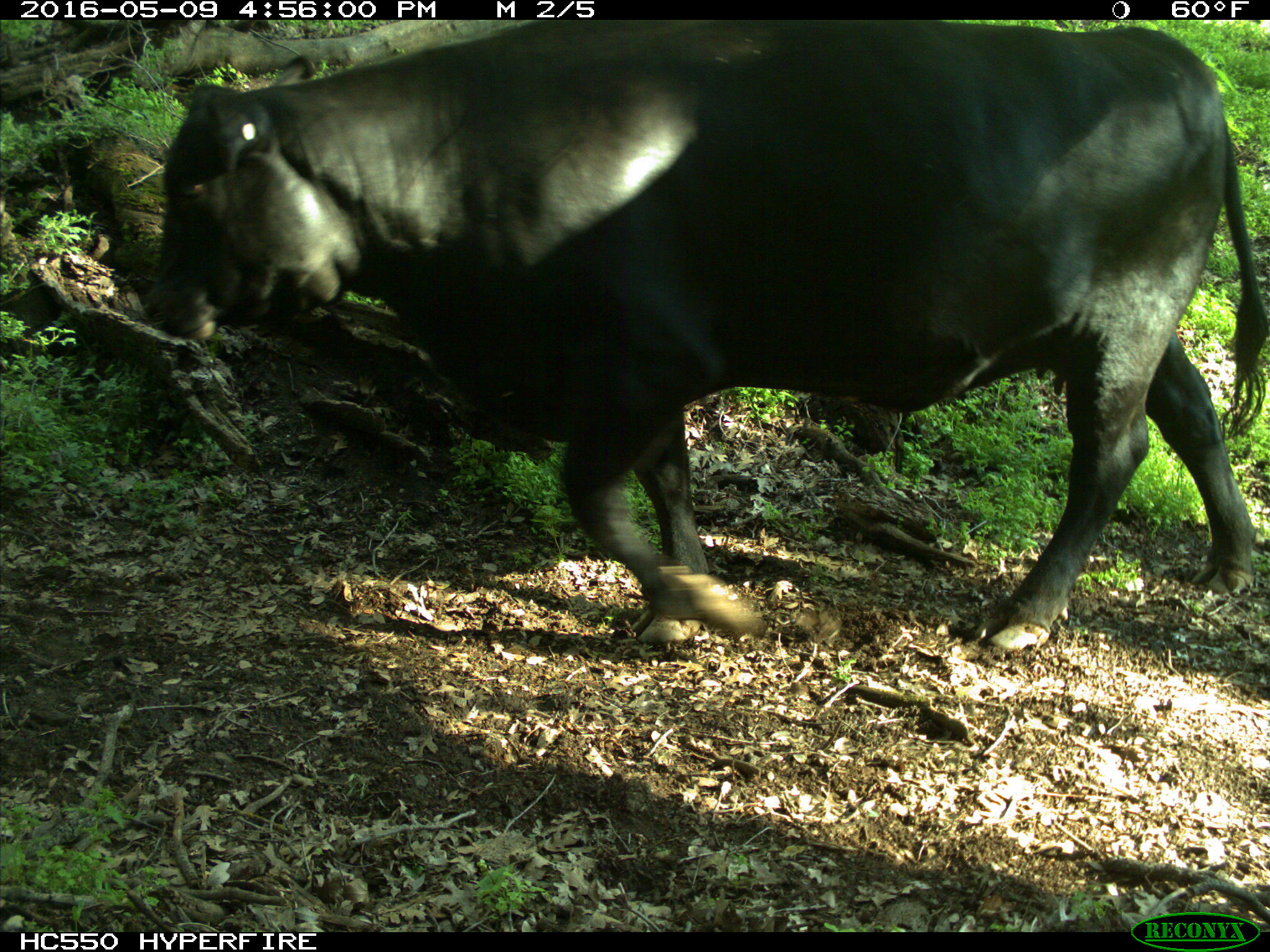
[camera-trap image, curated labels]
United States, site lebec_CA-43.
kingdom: Animalia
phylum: Chordata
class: Mammalia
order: Artiodactyla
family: Bovidae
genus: Bos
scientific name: Bos taurus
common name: domestic cow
Bos taurus (domestic cow).